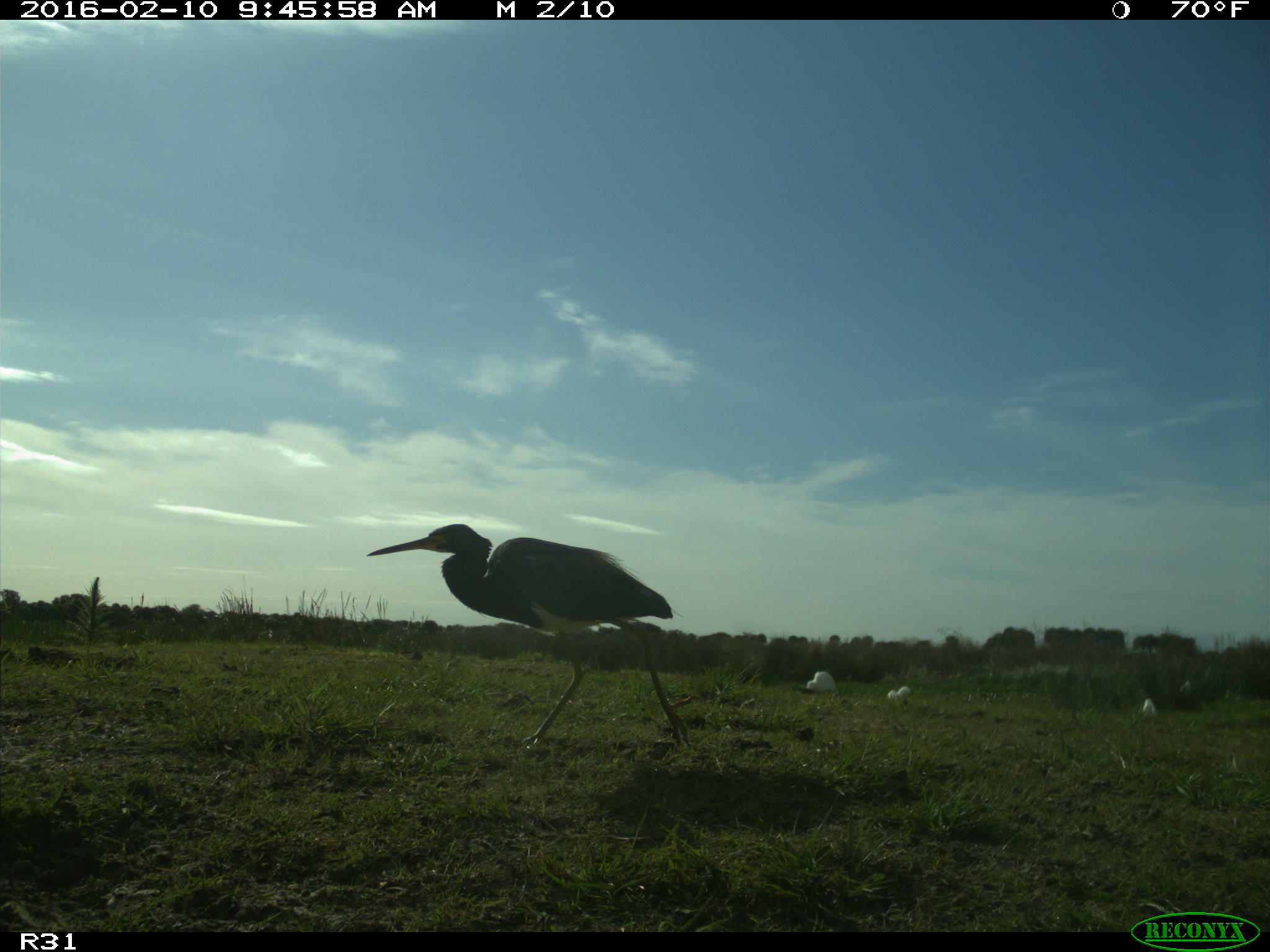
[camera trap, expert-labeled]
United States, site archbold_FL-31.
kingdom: Animalia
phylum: Chordata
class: Aves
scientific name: Aves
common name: birds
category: unidentified bird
Unidentified bird (birds) (Aves).